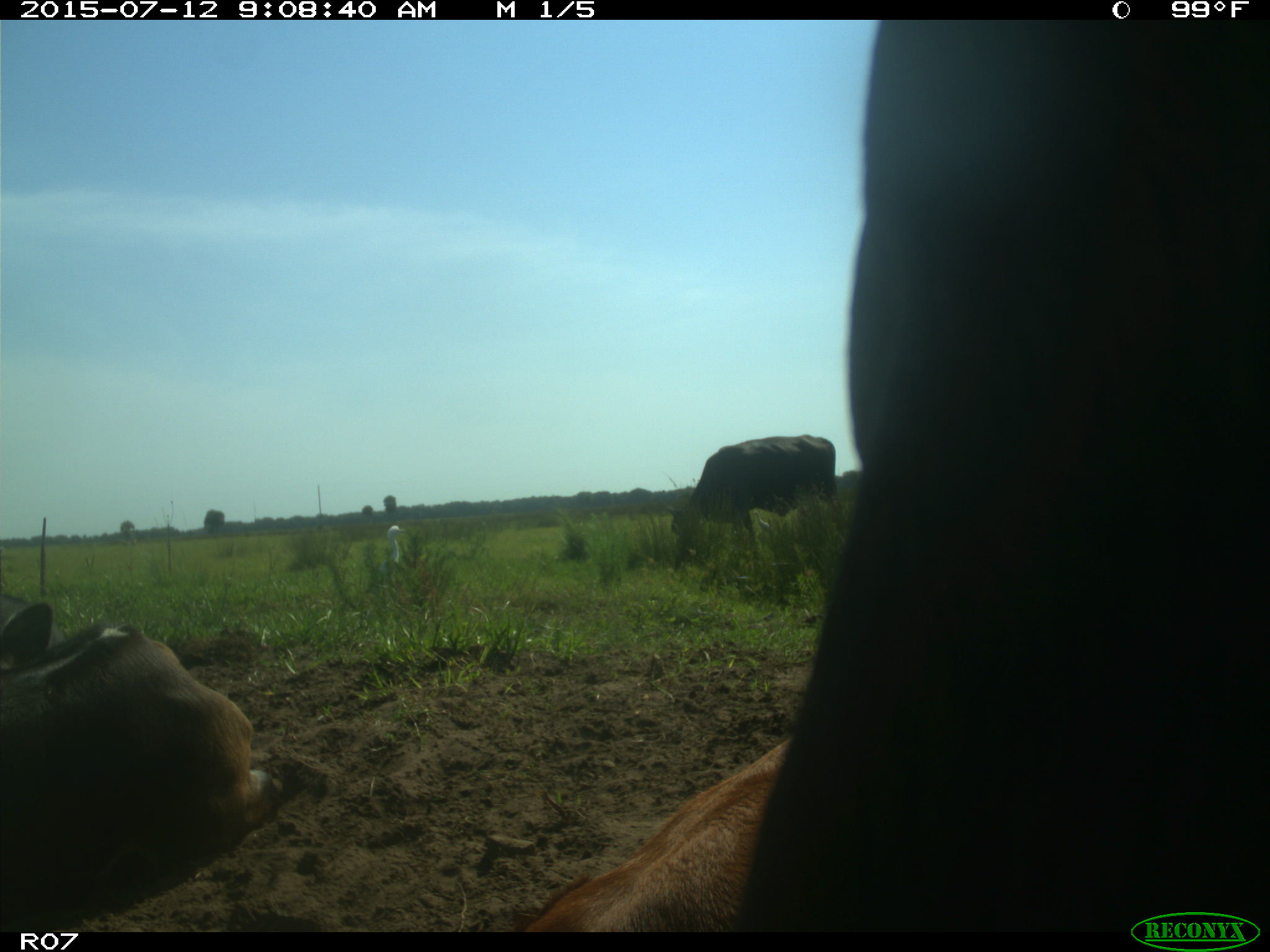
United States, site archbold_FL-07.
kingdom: Animalia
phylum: Chordata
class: Mammalia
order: Artiodactyla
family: Bovidae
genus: Bos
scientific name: Bos taurus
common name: domestic cow